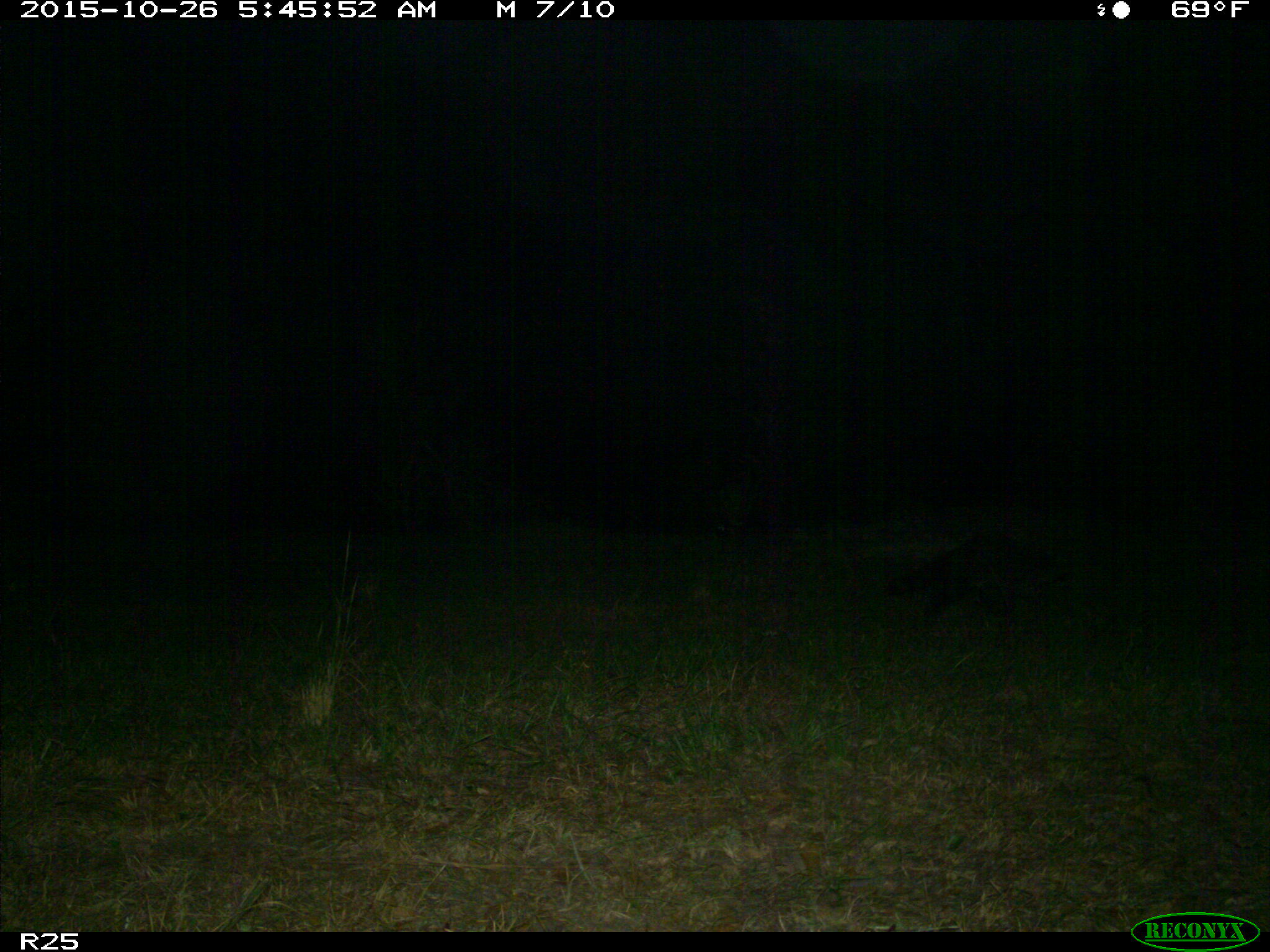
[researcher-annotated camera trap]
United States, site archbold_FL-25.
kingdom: Animalia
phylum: Chordata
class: Mammalia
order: Carnivora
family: Procyonidae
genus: Procyon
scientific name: Procyon lotor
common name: common raccoon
Procyon lotor (common raccoon).